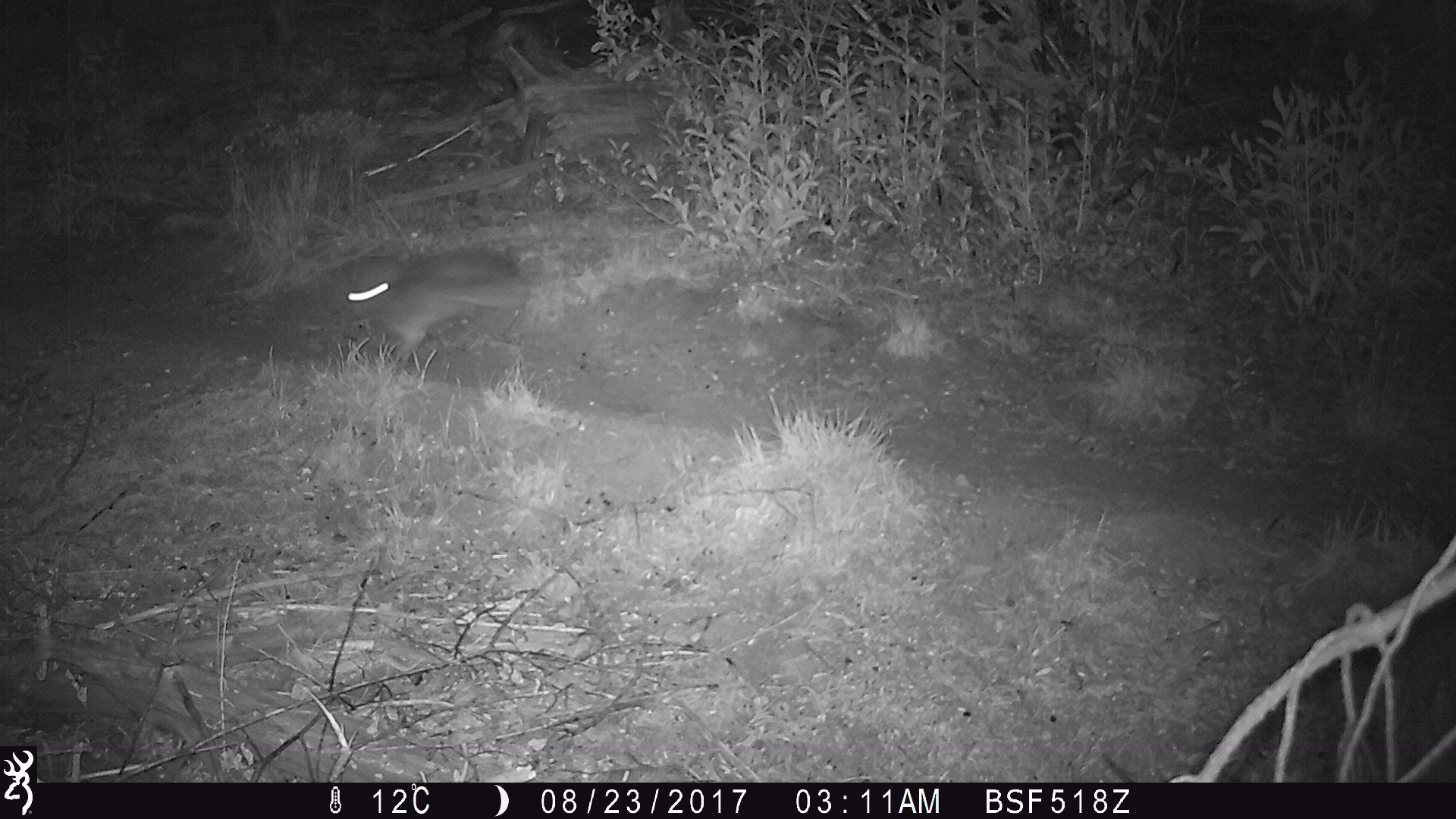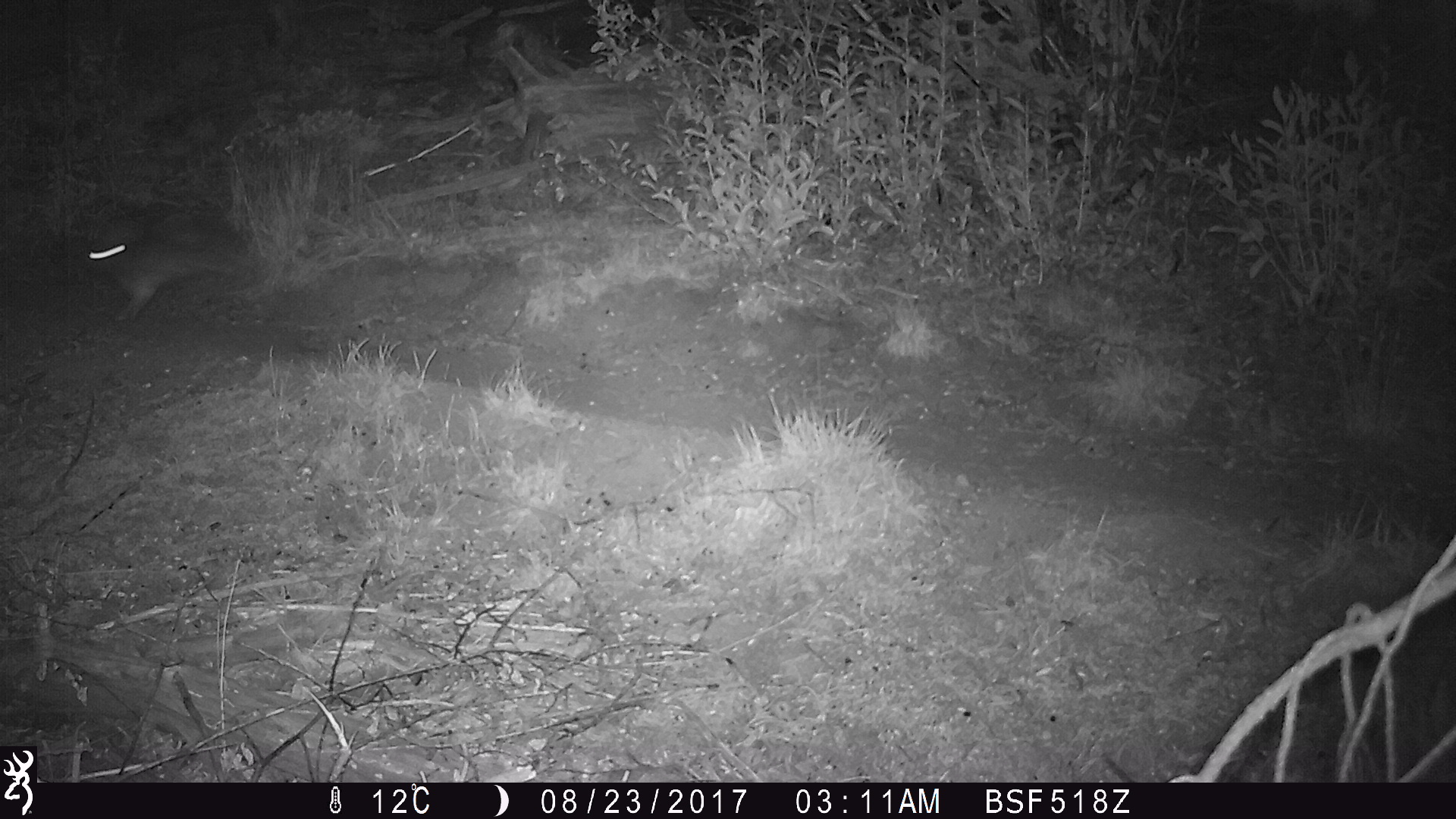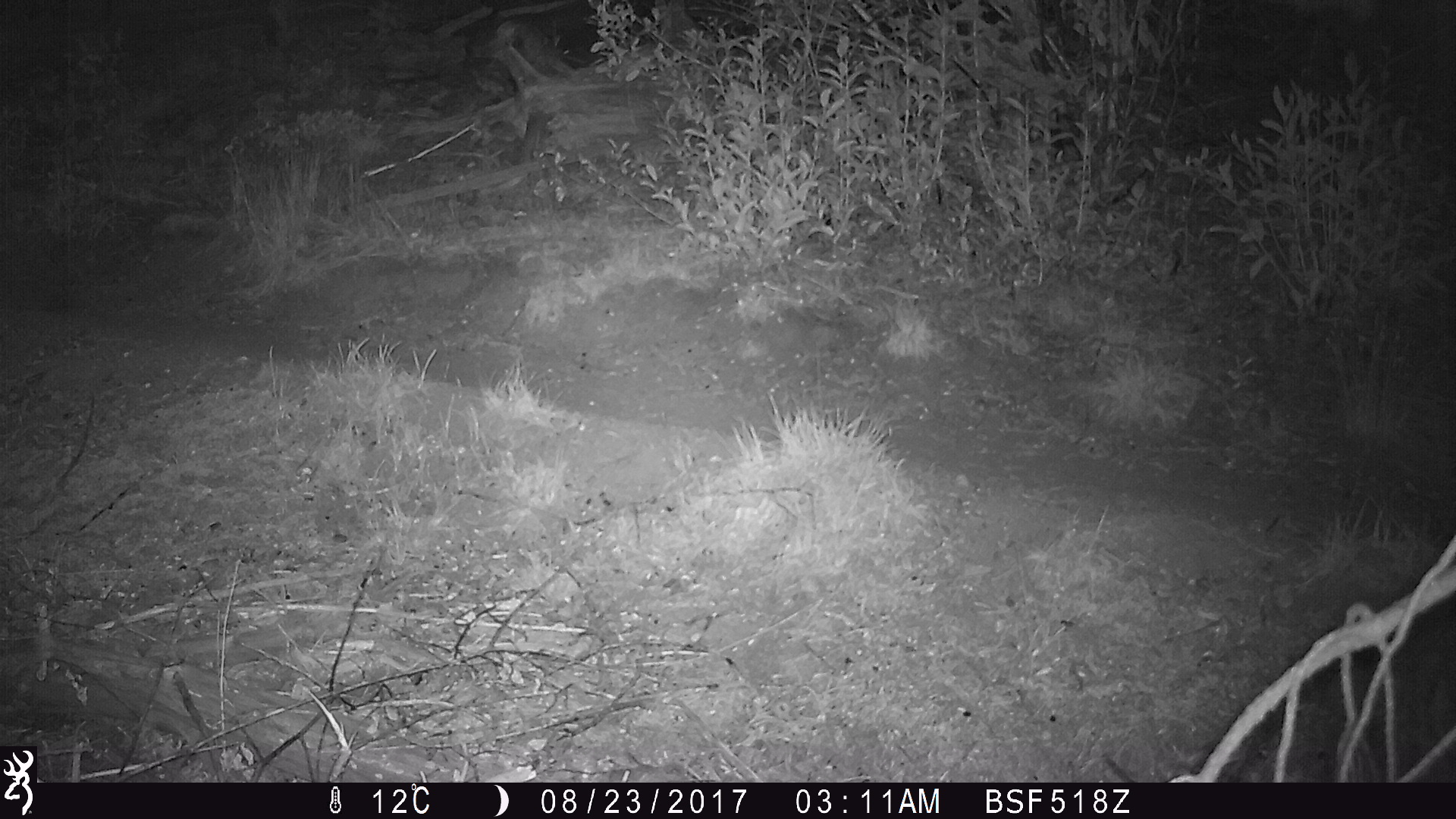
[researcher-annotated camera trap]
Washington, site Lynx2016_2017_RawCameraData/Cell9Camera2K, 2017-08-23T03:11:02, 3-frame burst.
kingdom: Animalia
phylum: Chordata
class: Mammalia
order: Lagomorpha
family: Leporidae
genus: Lepus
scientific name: Lepus americanus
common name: snowshoe hare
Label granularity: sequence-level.